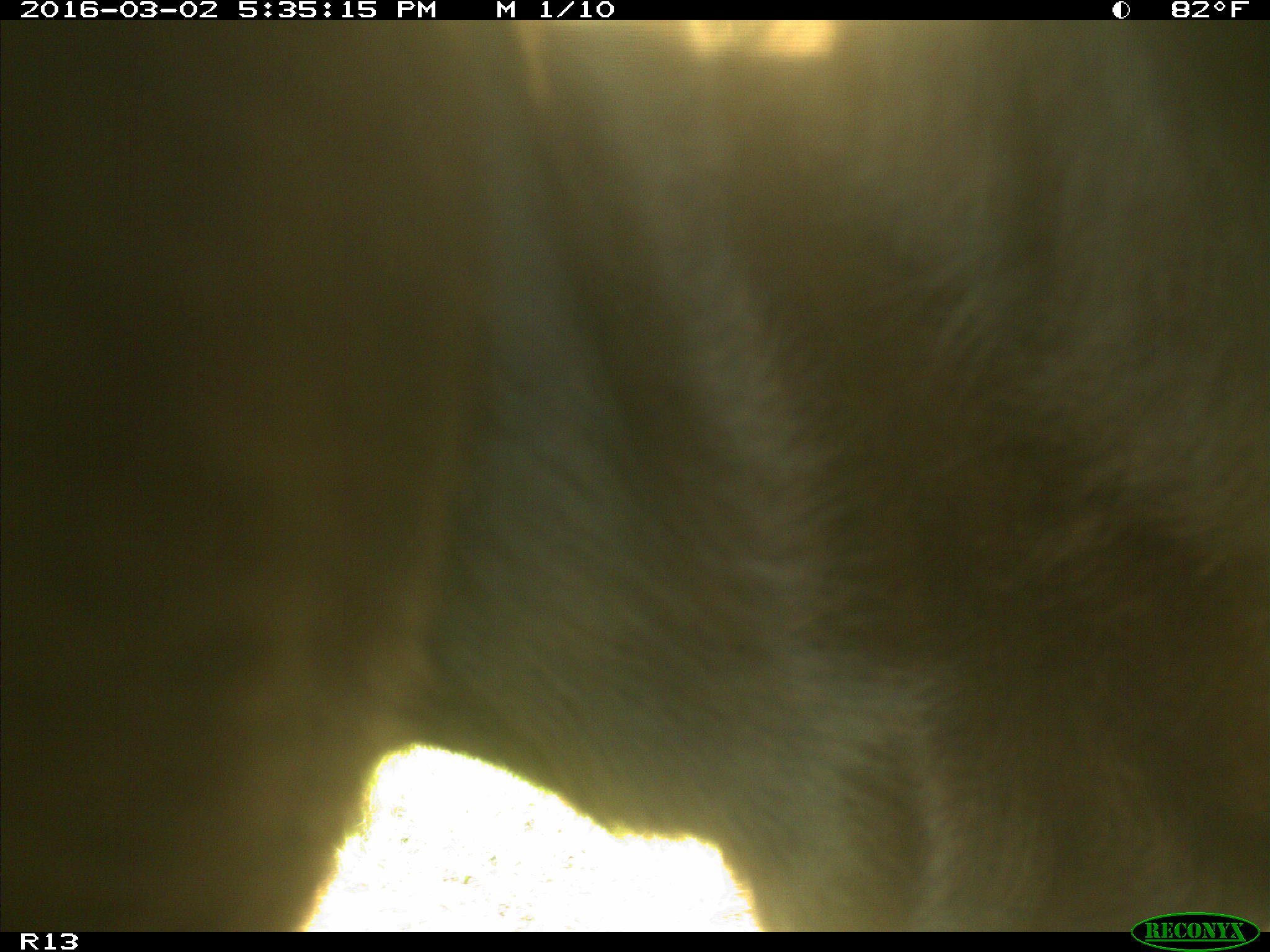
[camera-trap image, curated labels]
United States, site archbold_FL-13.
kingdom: Animalia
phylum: Chordata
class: Mammalia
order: Artiodactyla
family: Bovidae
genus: Bos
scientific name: Bos taurus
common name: domestic cow